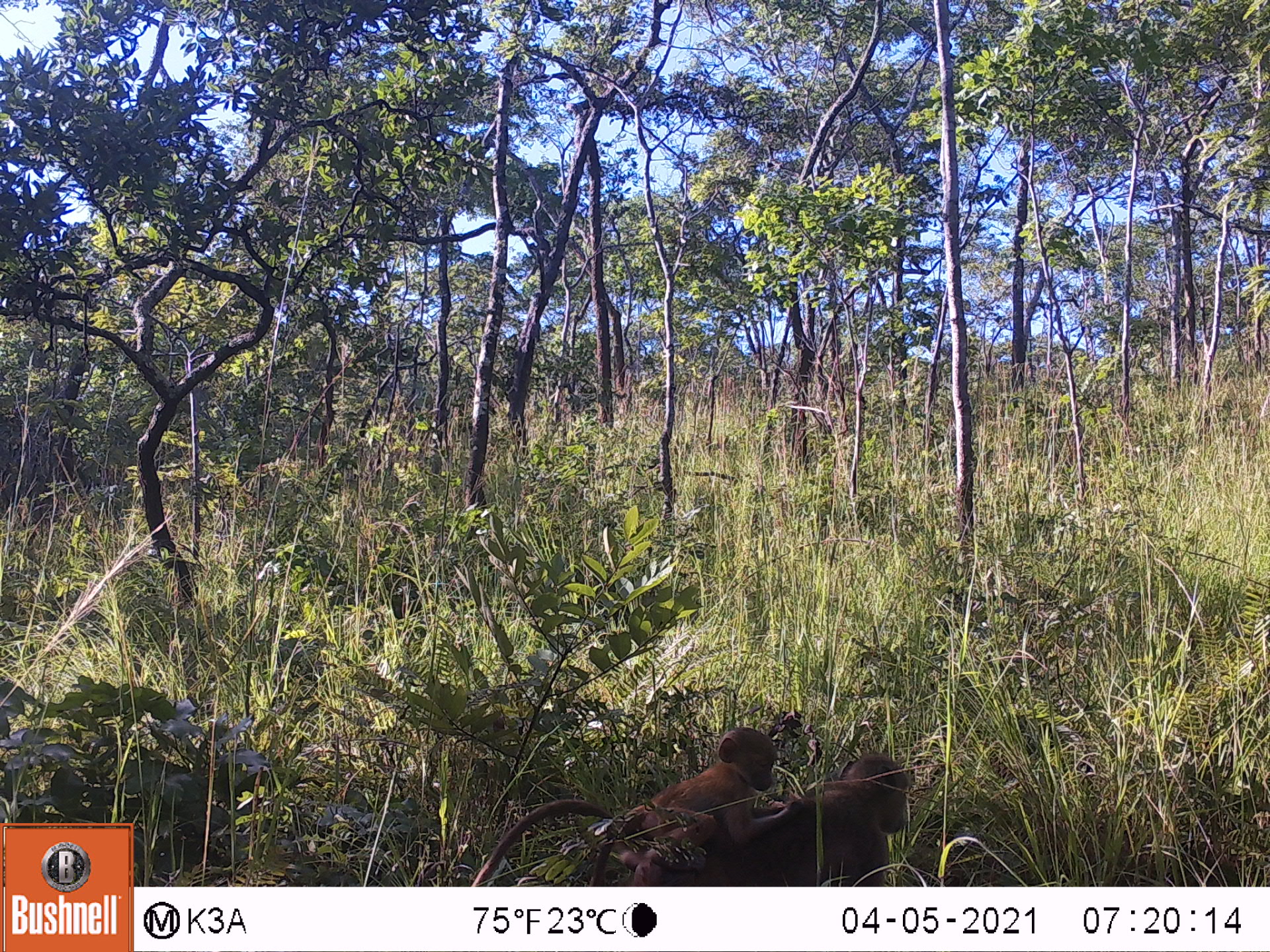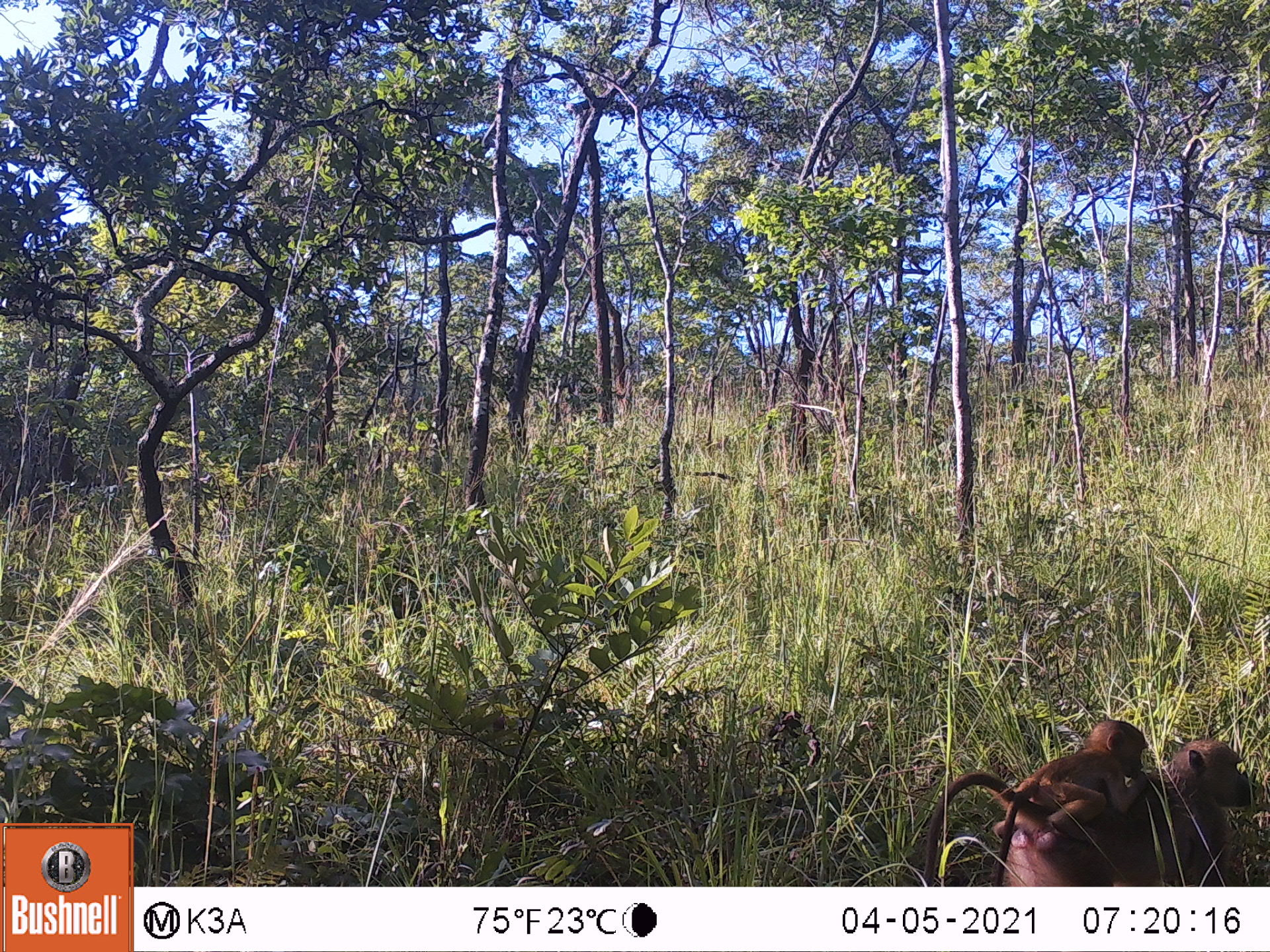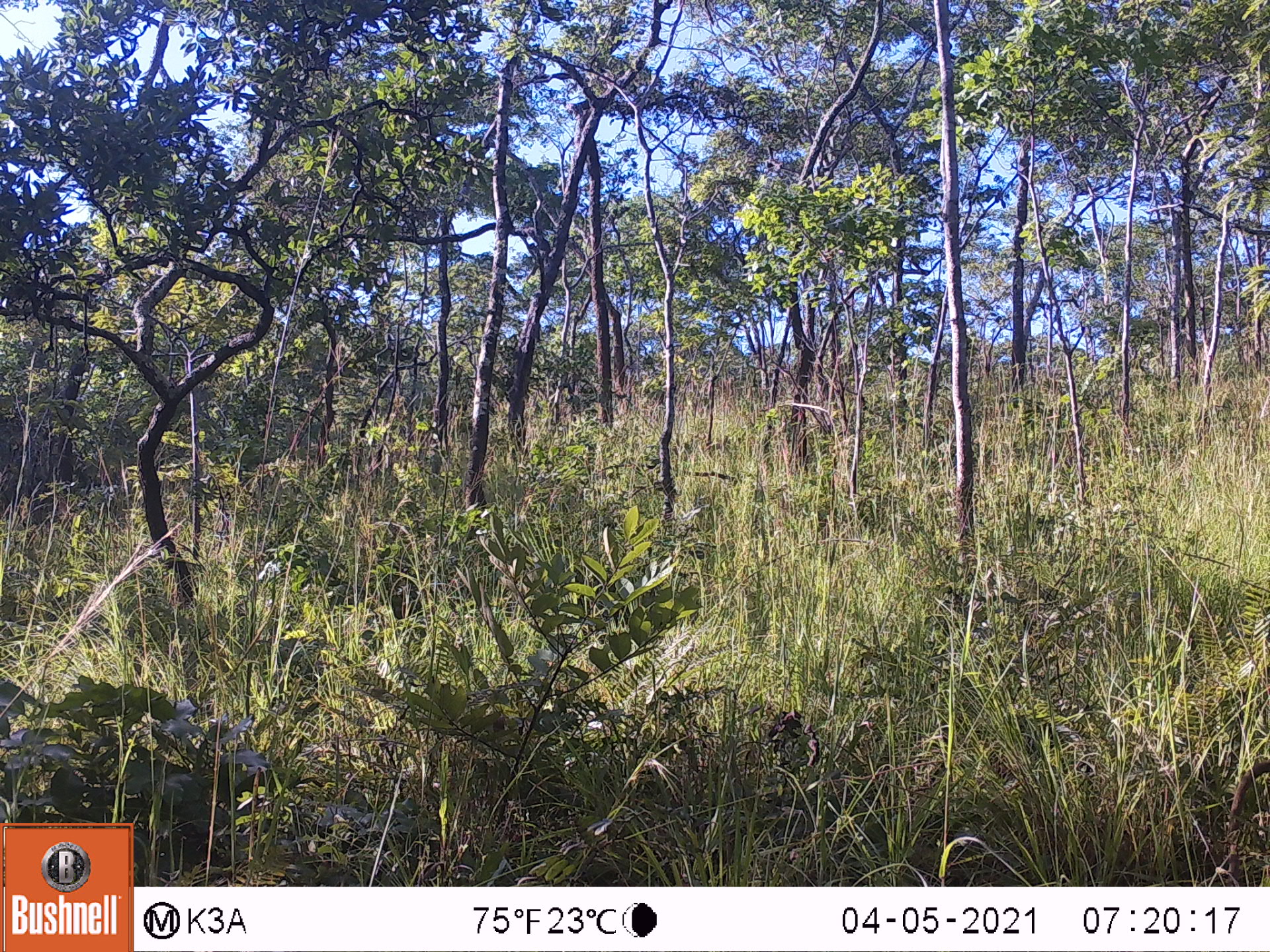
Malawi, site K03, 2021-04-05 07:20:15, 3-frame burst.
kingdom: Animalia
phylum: Chordata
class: Mammalia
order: Primates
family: Cercopithecidae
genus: Papio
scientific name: Papio cynocephalus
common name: yellow baboon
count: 2